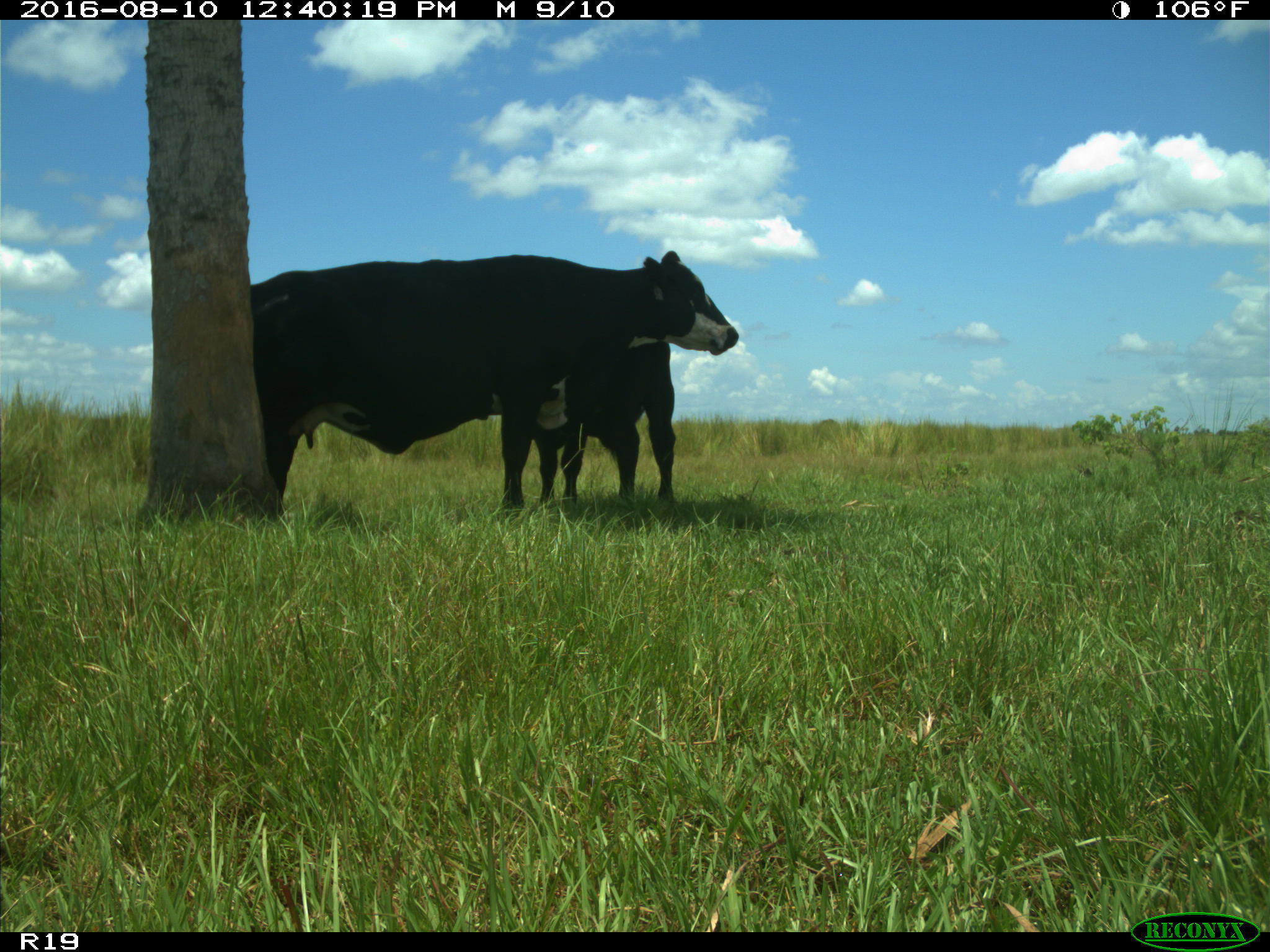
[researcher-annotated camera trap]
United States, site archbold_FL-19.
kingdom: Animalia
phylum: Chordata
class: Mammalia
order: Artiodactyla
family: Bovidae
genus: Bos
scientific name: Bos taurus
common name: domestic cow